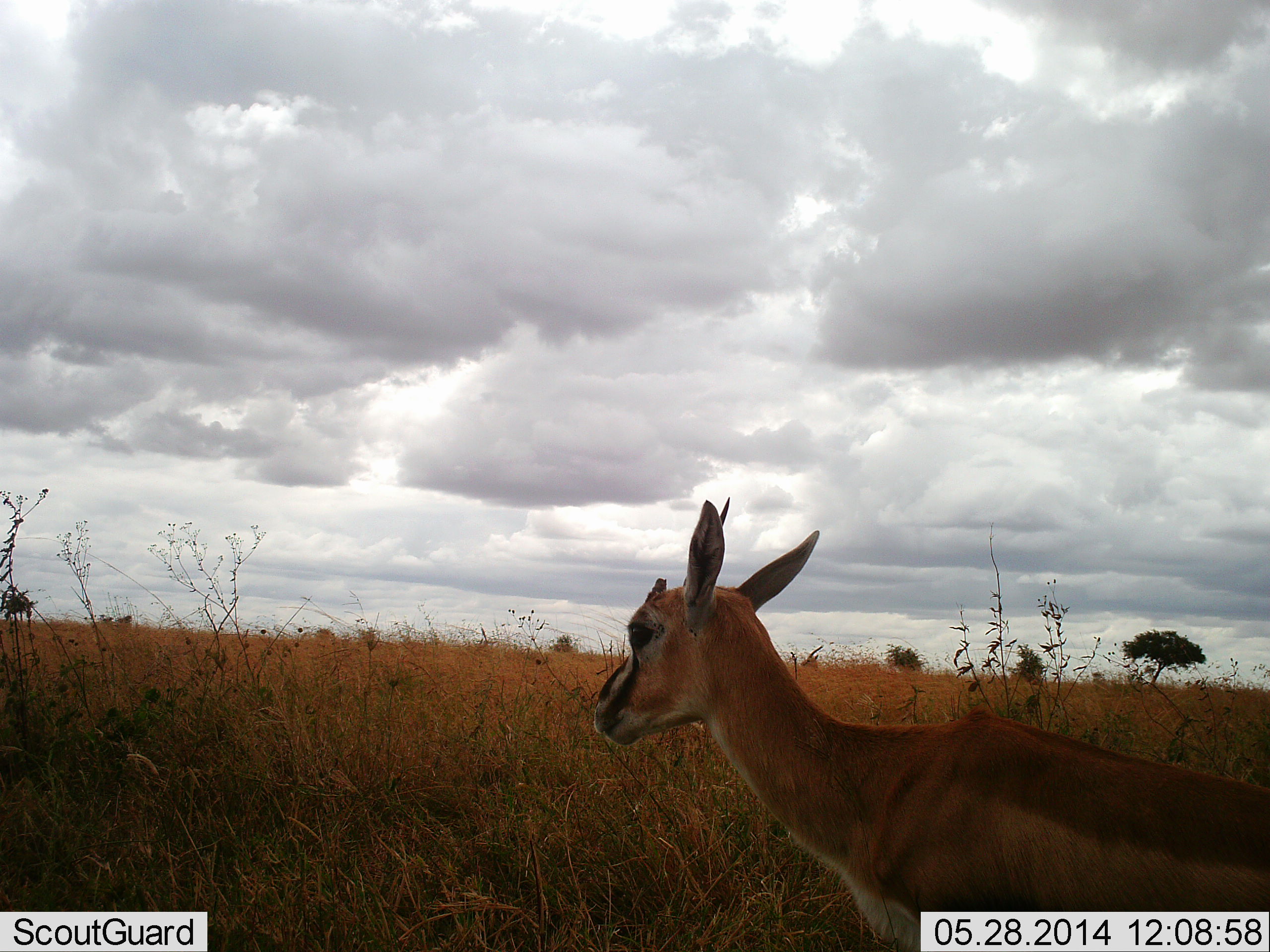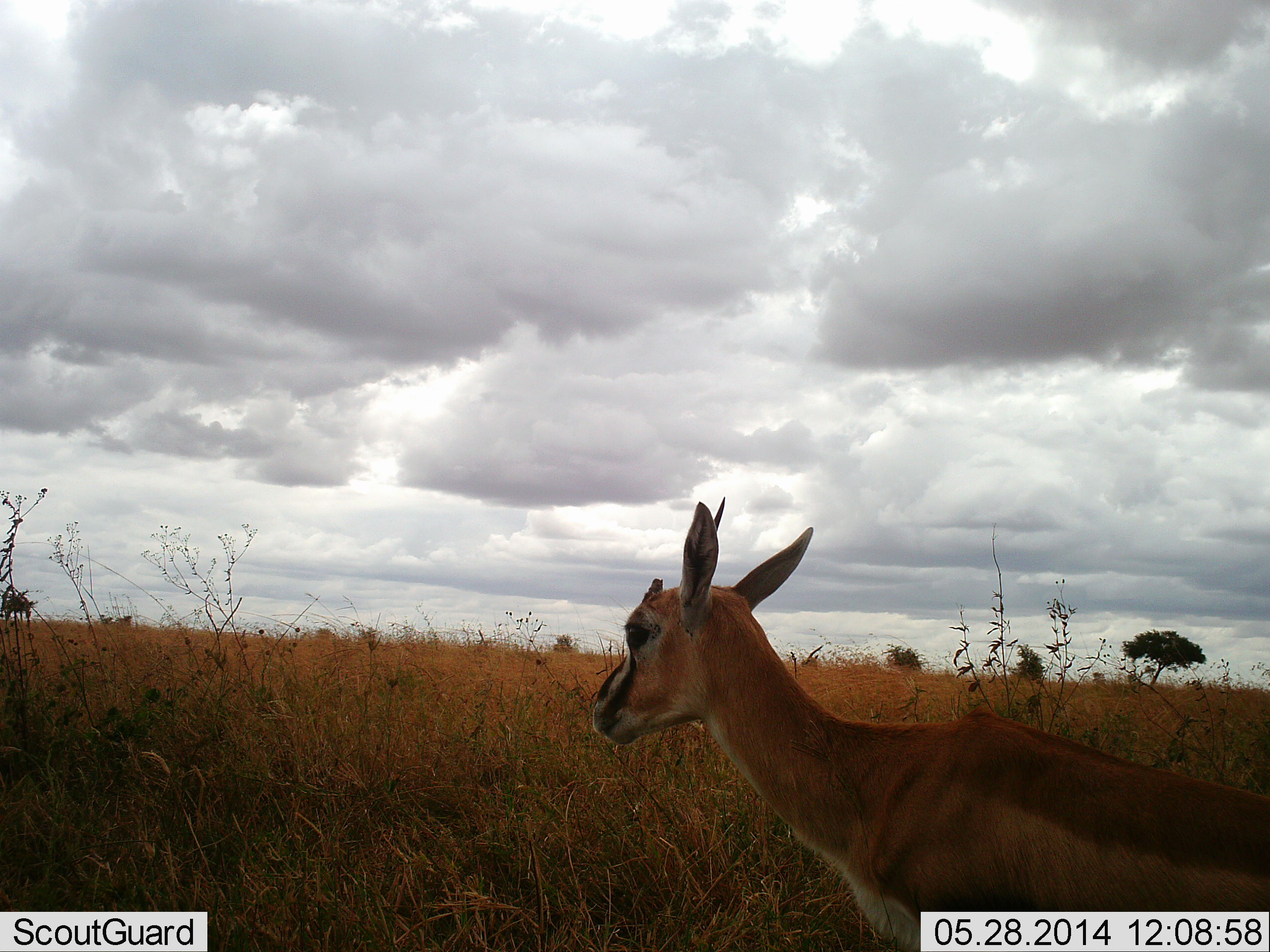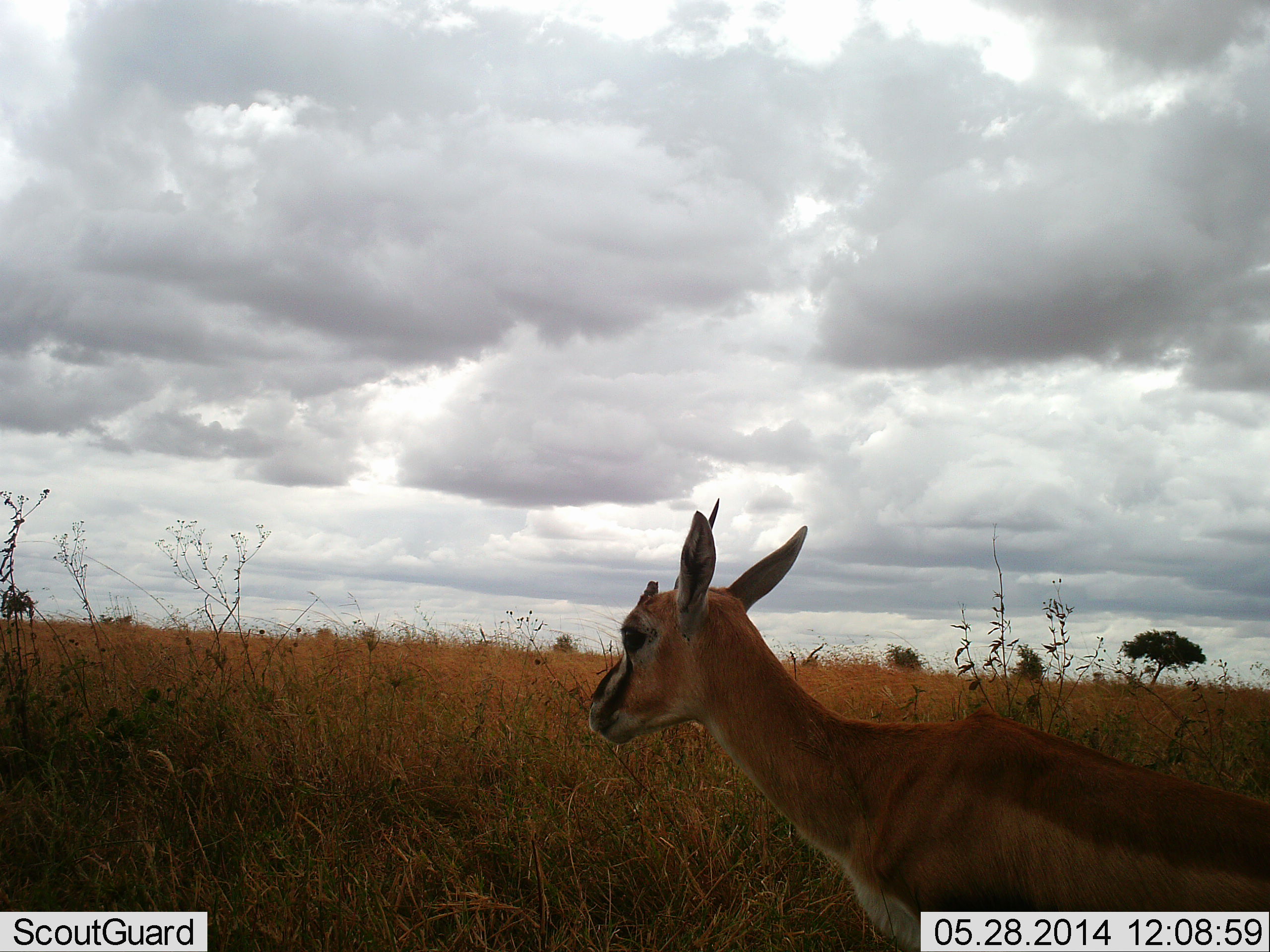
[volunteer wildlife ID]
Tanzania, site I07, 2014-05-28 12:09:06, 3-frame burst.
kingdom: Animalia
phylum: Chordata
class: Mammalia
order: Artiodactyla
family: Bovidae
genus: Nanger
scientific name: Nanger granti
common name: grant's gazelle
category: gazellegrants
Gazellegrants (grant's gazelle) (Nanger granti), count 1. Behavior (volunteer vote fractions): standing 100%, resting 0%, moving 0%, interacting 0%. Young present (vote fraction): 0%. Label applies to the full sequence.